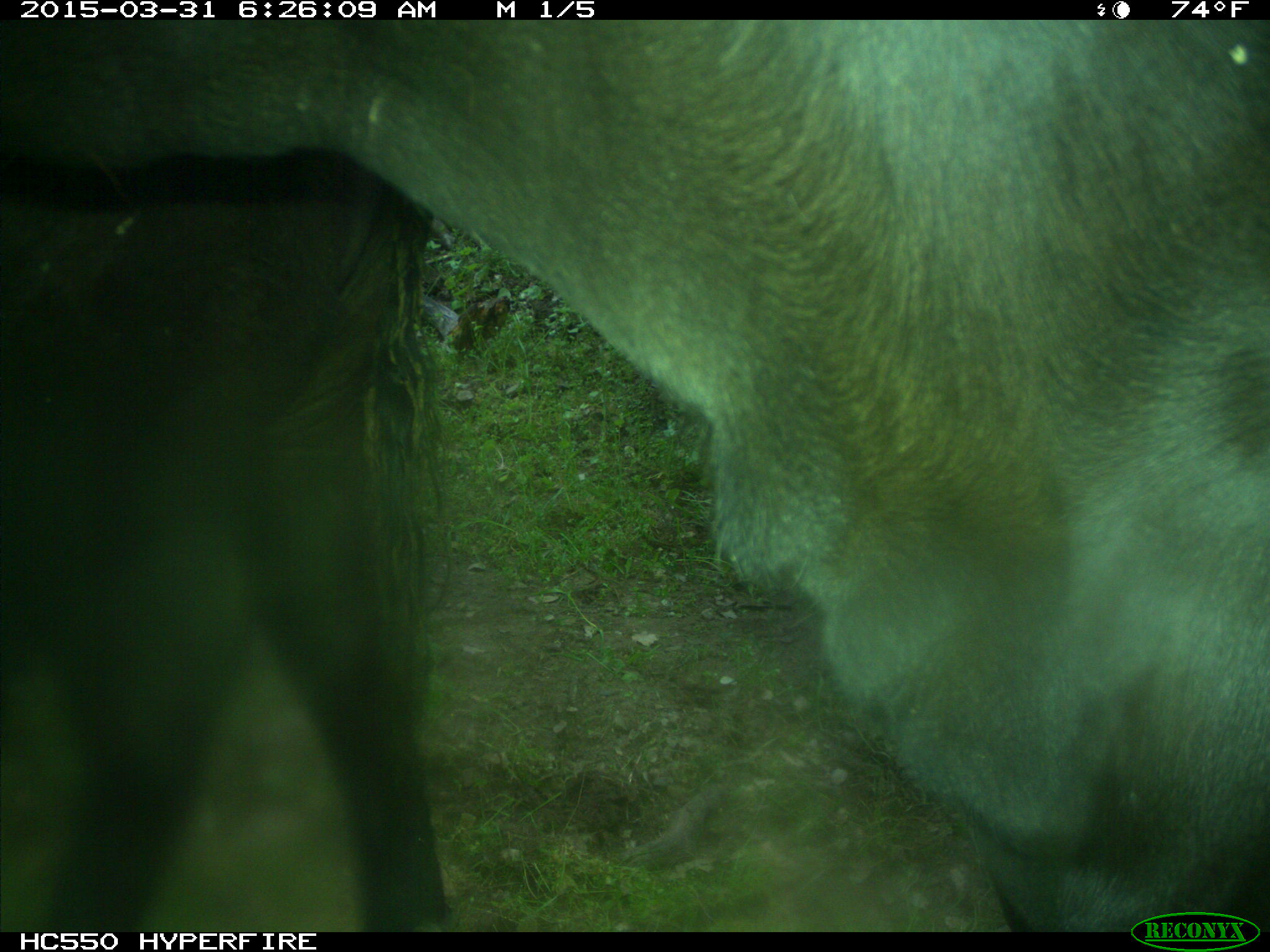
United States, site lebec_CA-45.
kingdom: Animalia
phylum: Chordata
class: Mammalia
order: Artiodactyla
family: Bovidae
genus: Bos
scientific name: Bos taurus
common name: domestic cow